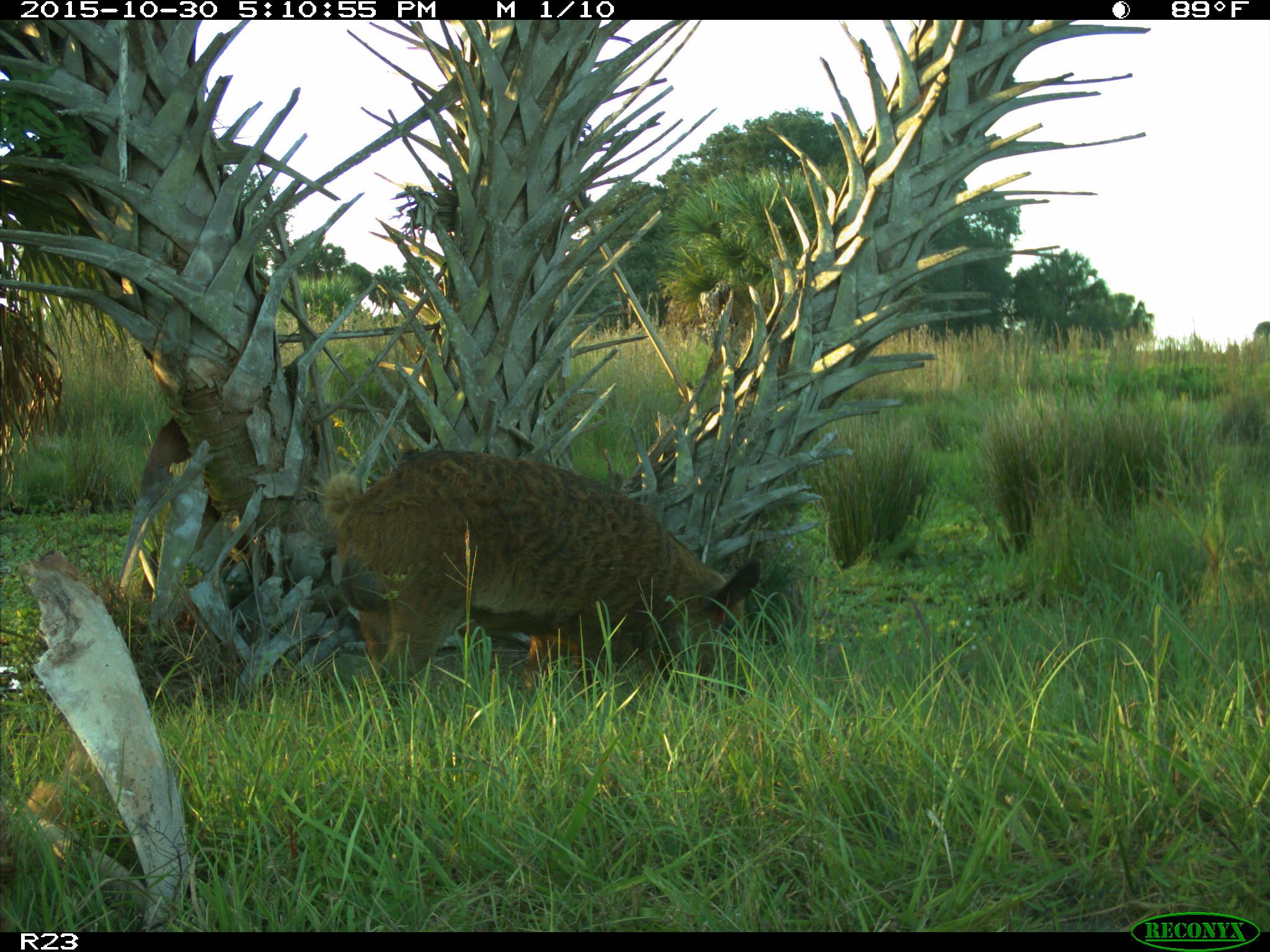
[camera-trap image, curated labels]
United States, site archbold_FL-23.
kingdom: Animalia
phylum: Chordata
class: Mammalia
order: Artiodactyla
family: Suidae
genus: Sus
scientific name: Sus scrofa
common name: wild boar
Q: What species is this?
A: Sus scrofa (wild boar).